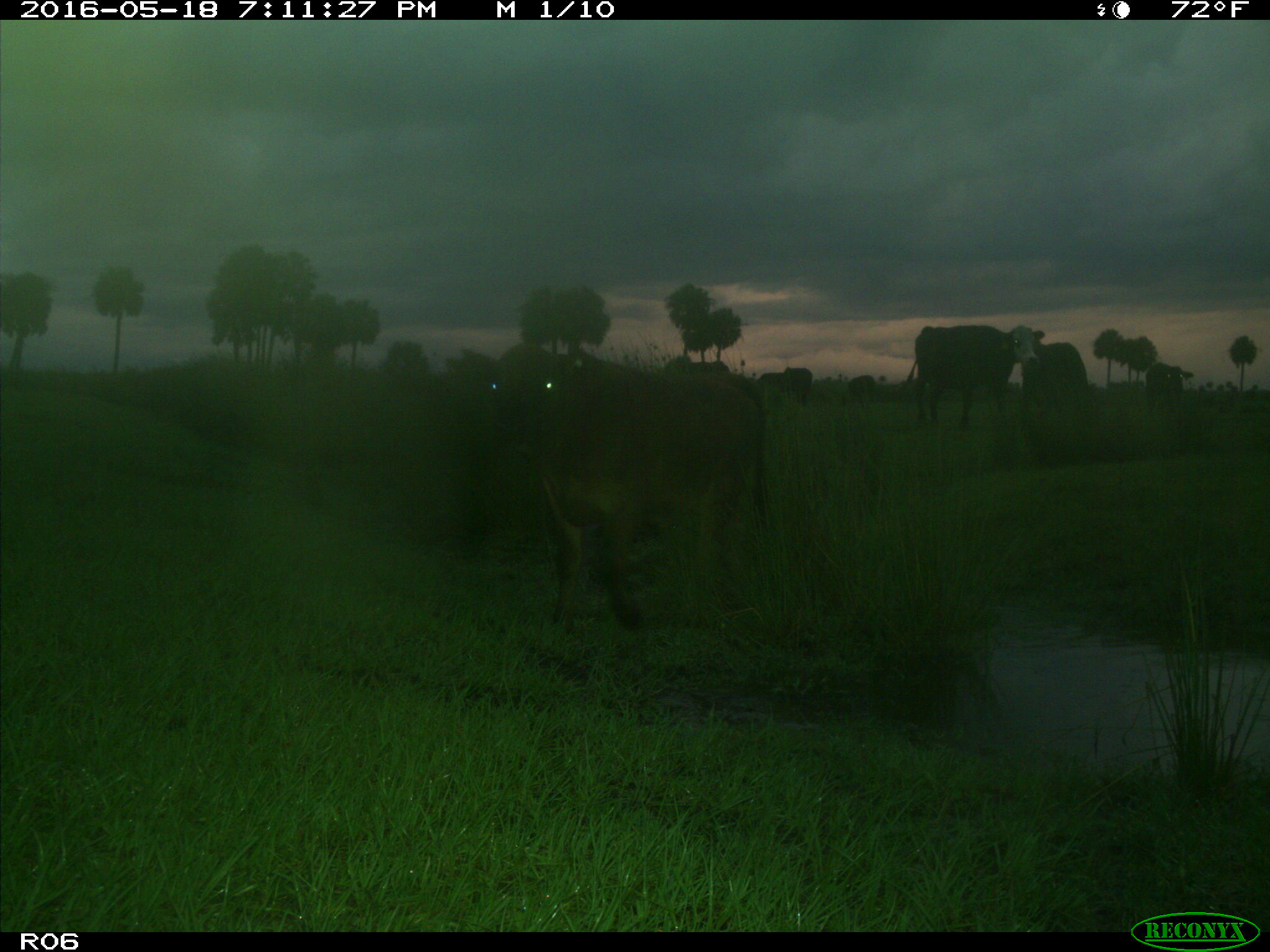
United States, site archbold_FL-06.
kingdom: Animalia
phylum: Chordata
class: Mammalia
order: Artiodactyla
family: Bovidae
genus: Bos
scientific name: Bos taurus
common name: domestic cow